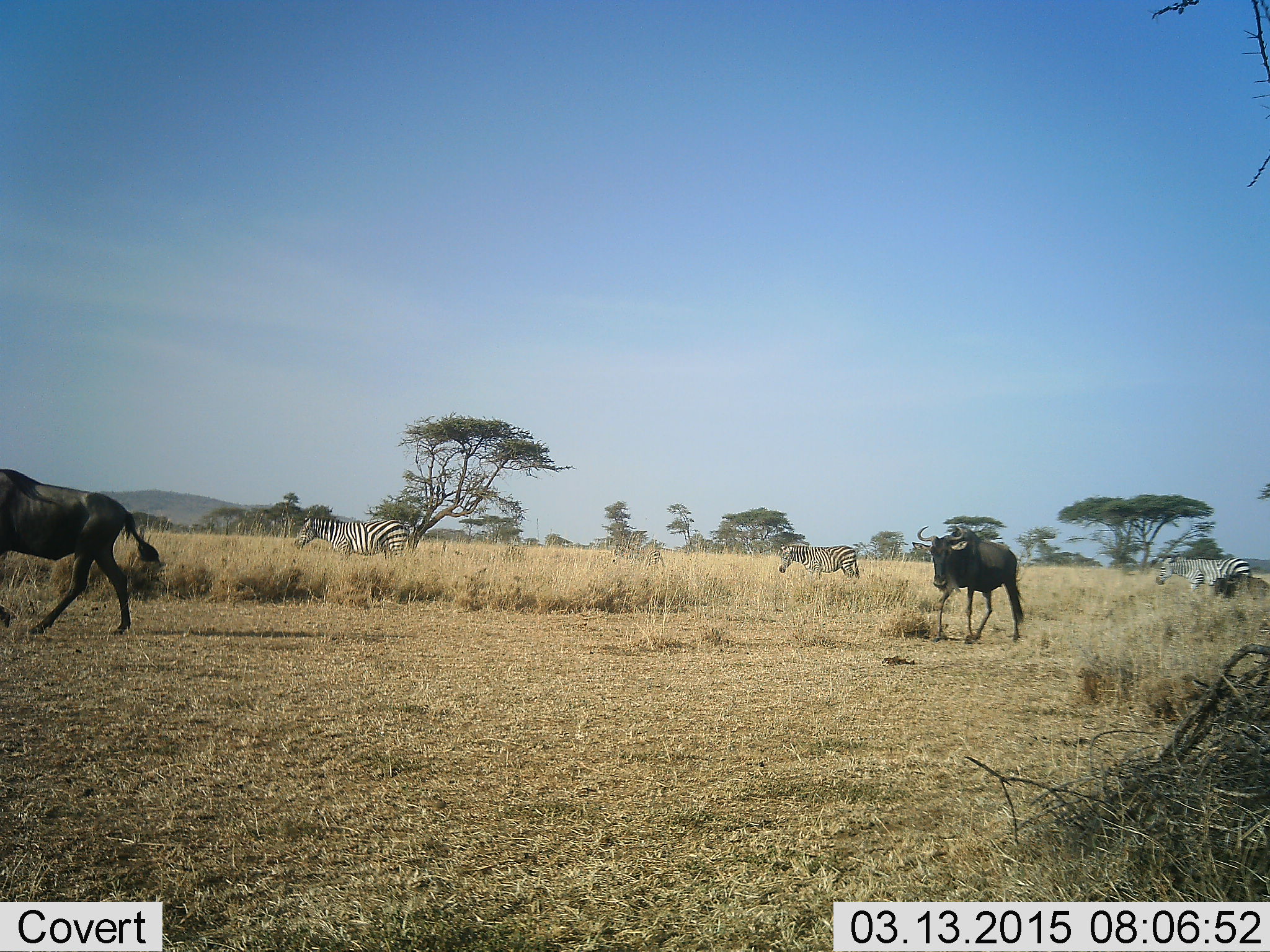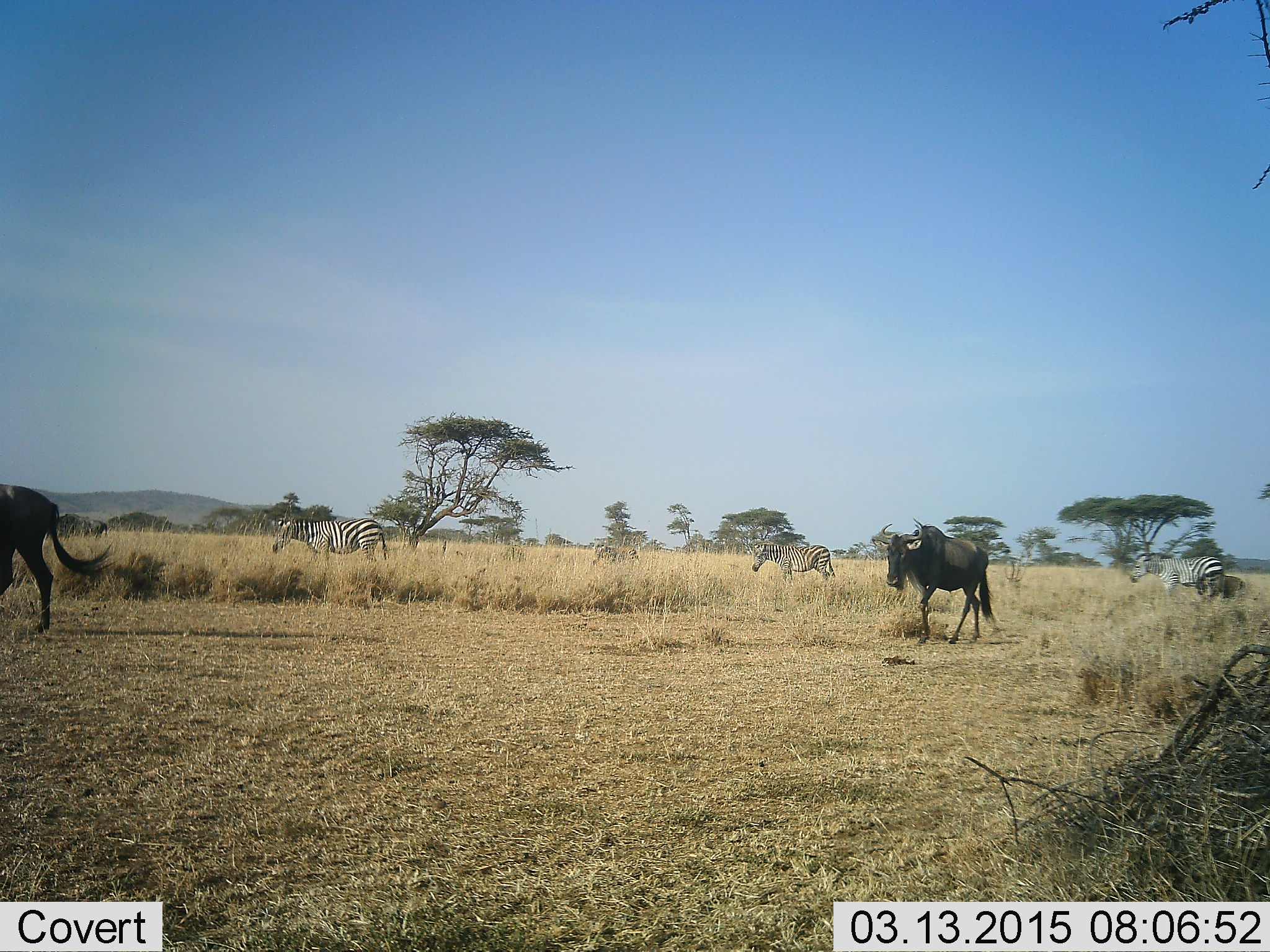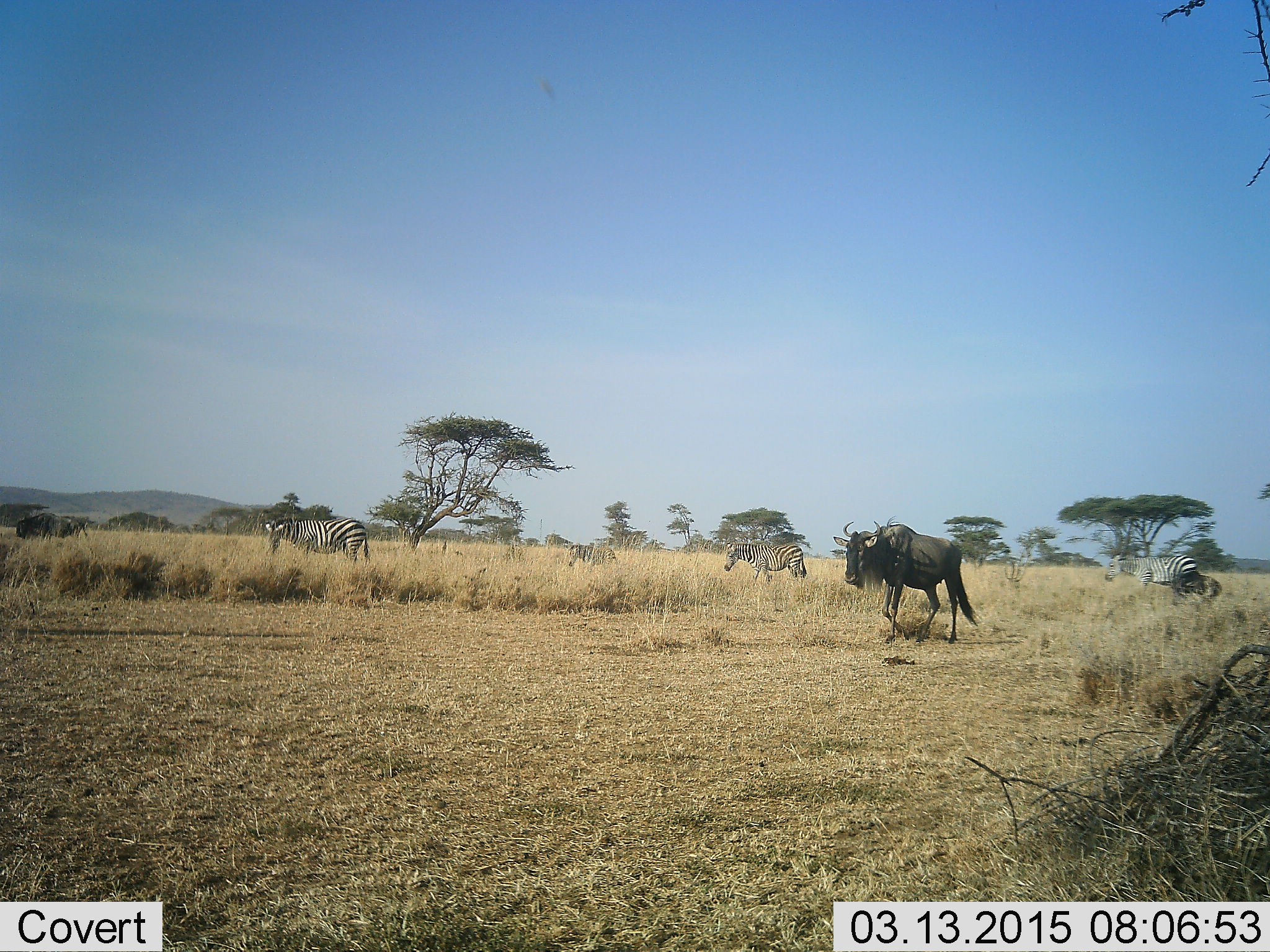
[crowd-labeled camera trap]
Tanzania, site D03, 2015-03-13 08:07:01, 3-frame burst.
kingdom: Animalia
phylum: Chordata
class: Mammalia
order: Artiodactyla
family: Bovidae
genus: Connochaetes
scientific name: Connochaetes taurinus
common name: blue wildebeest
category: wildebeest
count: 2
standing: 0%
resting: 0%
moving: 100%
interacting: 0%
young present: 0%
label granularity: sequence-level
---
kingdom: Animalia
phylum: Chordata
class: Mammalia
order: Perissodactyla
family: Equidae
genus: Equus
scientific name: Equus quagga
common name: plains zebra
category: zebra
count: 4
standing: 18%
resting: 0%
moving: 91%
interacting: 0%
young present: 0%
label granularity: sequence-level